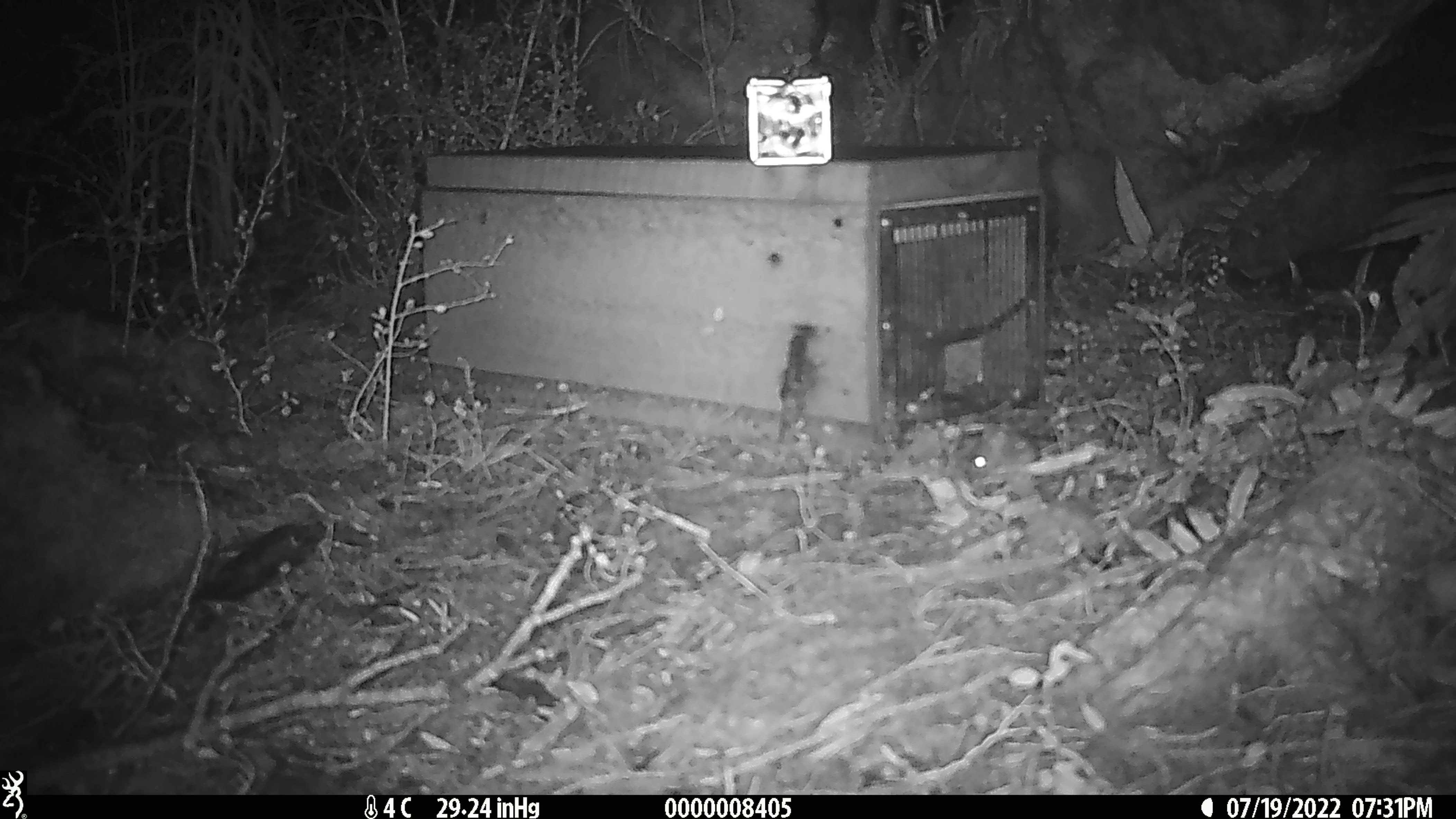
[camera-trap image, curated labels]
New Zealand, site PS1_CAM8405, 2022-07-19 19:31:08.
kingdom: Animalia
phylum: Chordata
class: Mammalia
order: Rodentia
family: Muridae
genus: Mus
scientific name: Mus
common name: mouse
Mouse (Mus).